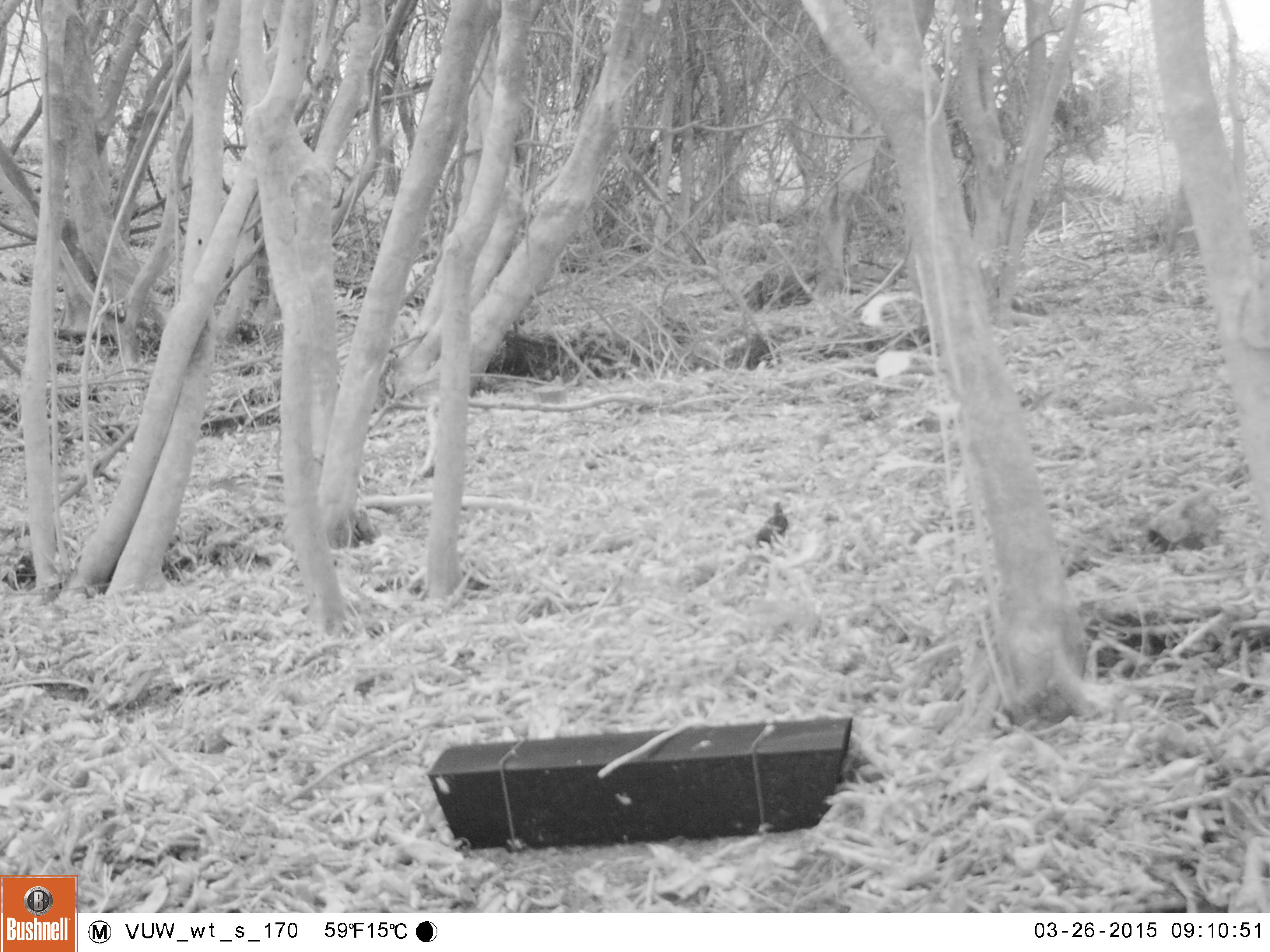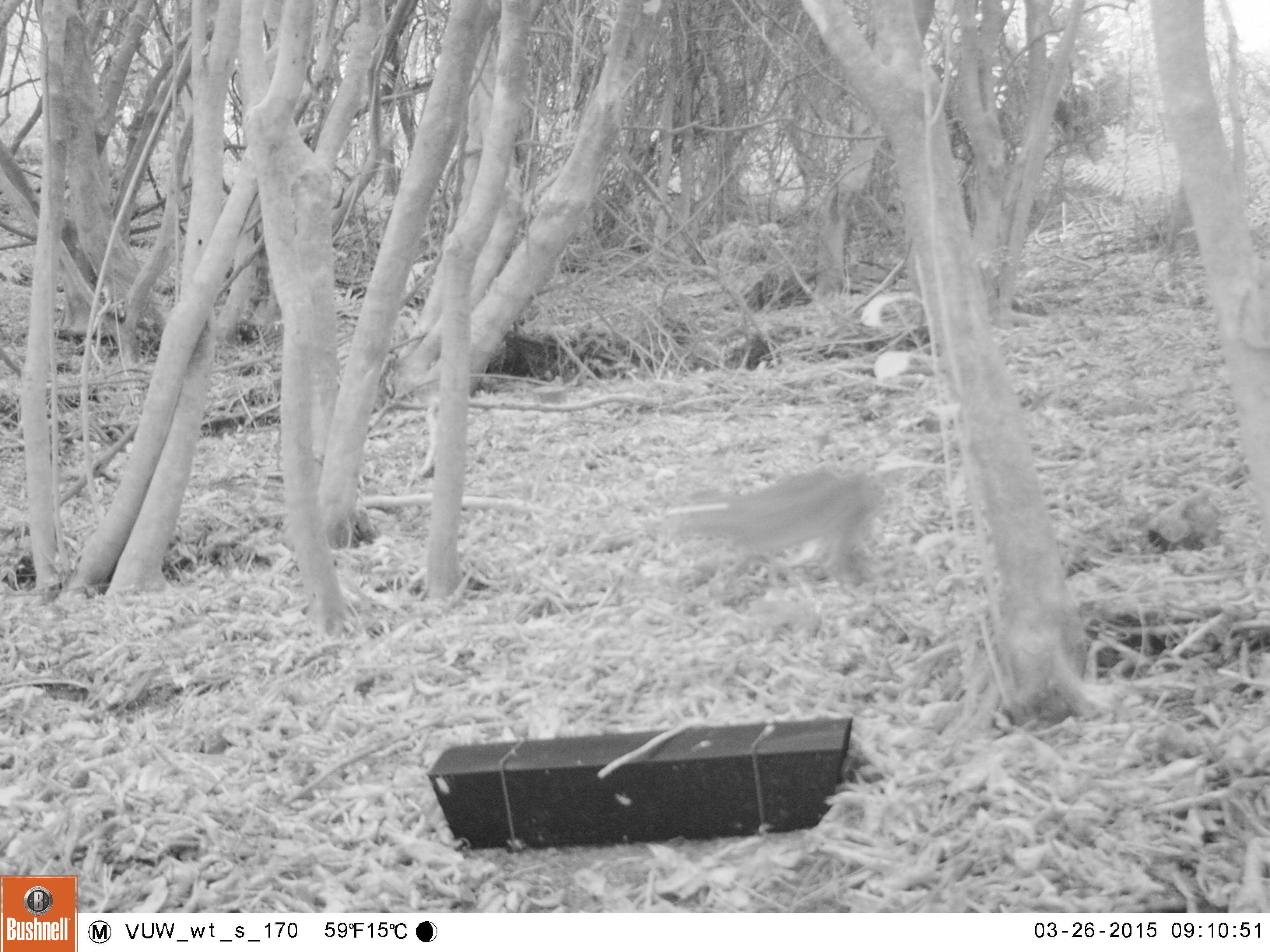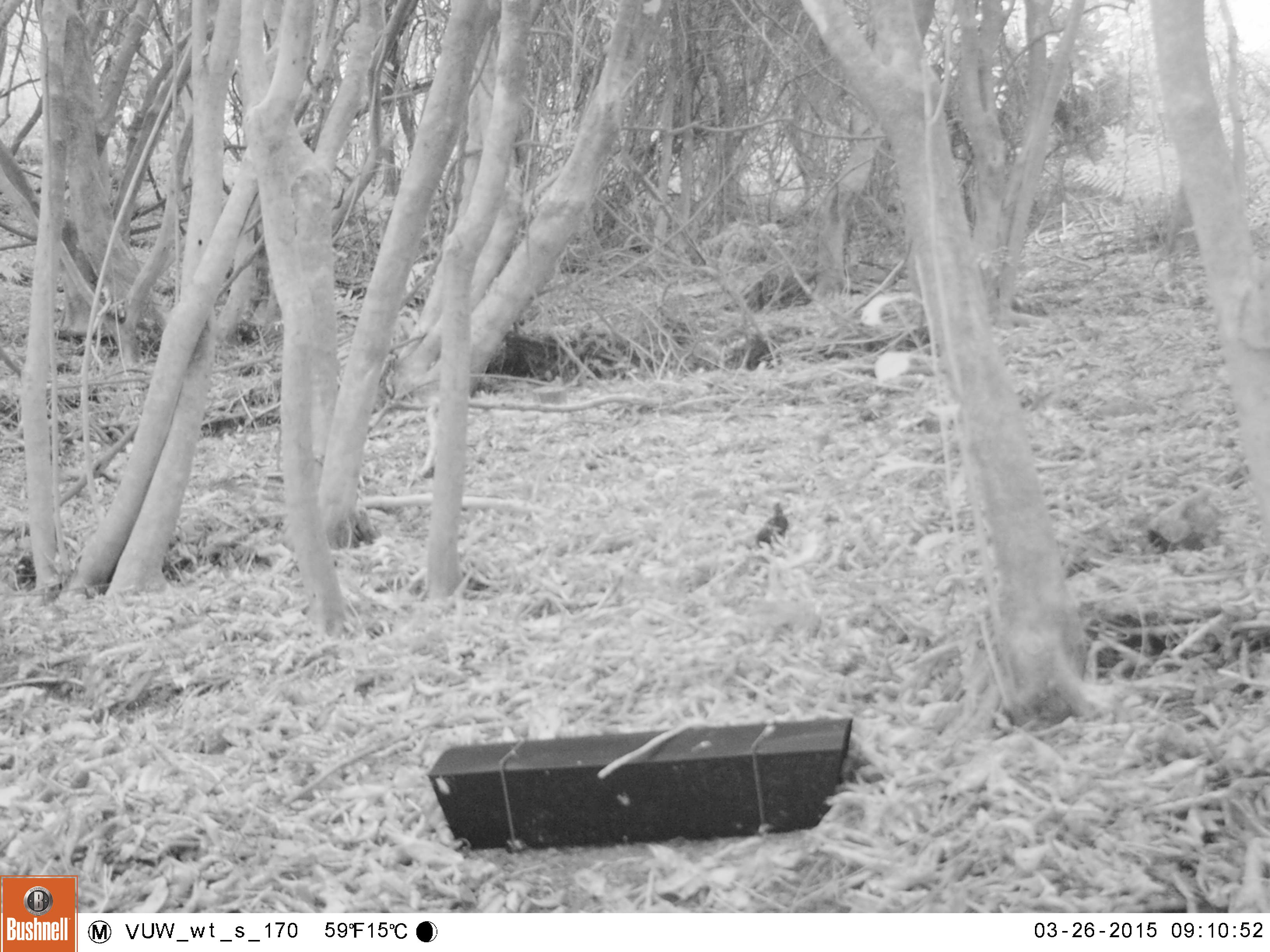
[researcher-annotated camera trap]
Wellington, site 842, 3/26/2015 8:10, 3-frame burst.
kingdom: Animalia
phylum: Chordata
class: Mammalia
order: Lagomorpha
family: Leporidae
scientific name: Leporidae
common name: rabbit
Rabbit (Leporidae).